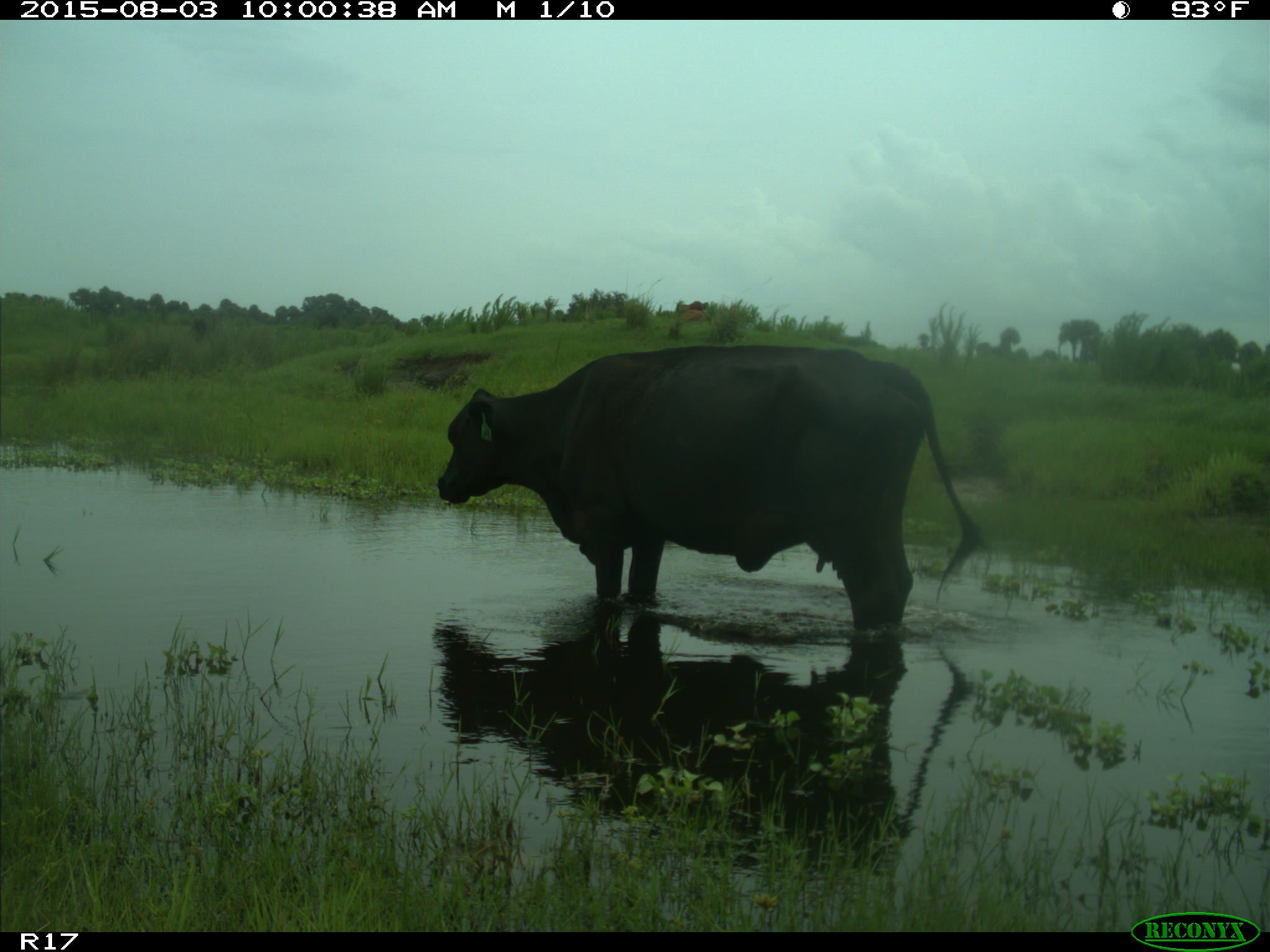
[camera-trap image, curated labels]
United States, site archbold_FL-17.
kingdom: Animalia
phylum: Chordata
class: Mammalia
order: Artiodactyla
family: Bovidae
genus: Bos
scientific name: Bos taurus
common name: domestic cow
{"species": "Bos taurus (domestic cow)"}